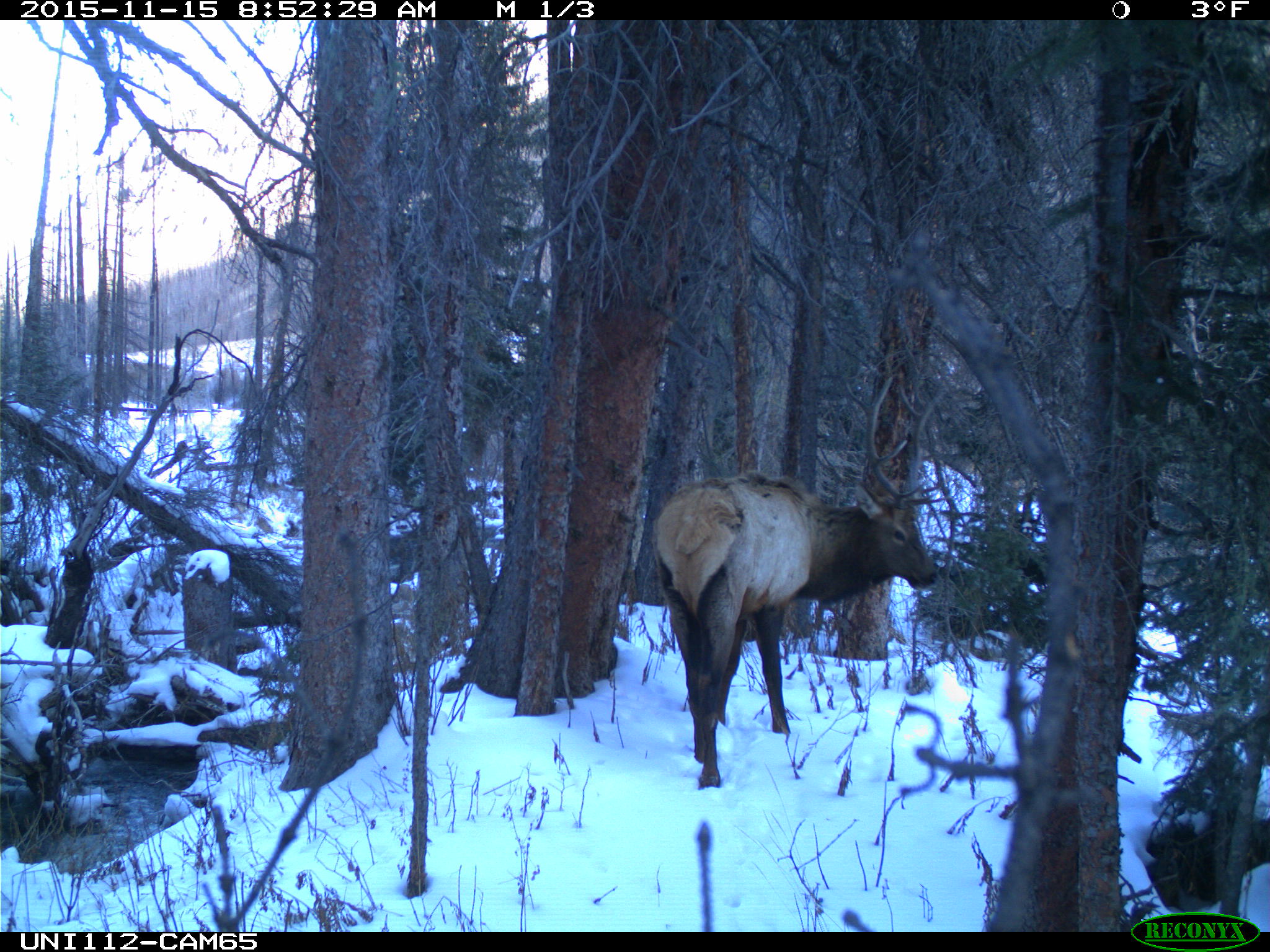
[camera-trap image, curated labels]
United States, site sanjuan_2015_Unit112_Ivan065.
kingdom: Animalia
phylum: Chordata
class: Mammalia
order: Artiodactyla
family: Cervidae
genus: Cervus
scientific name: Cervus elaphus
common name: red deer